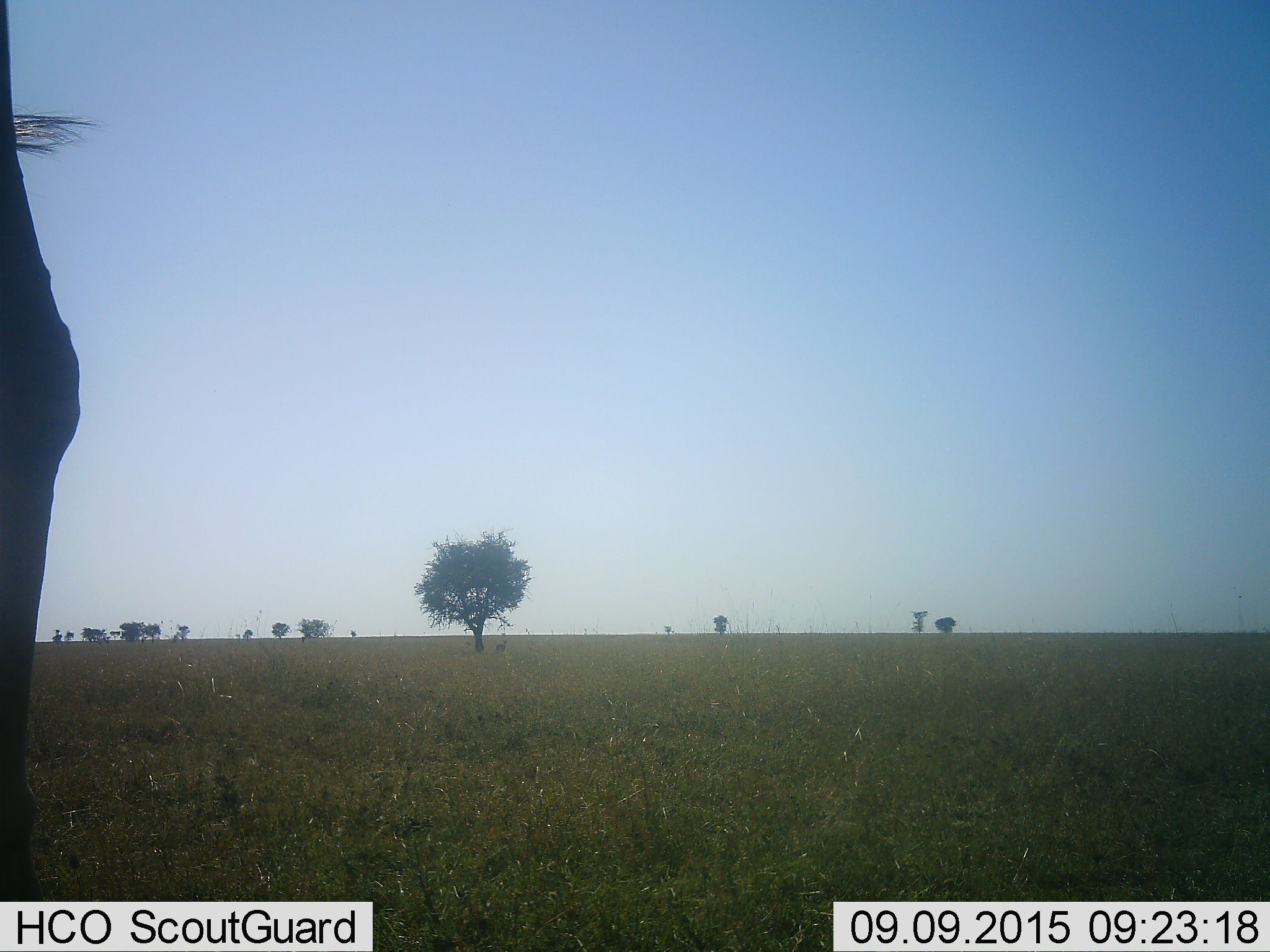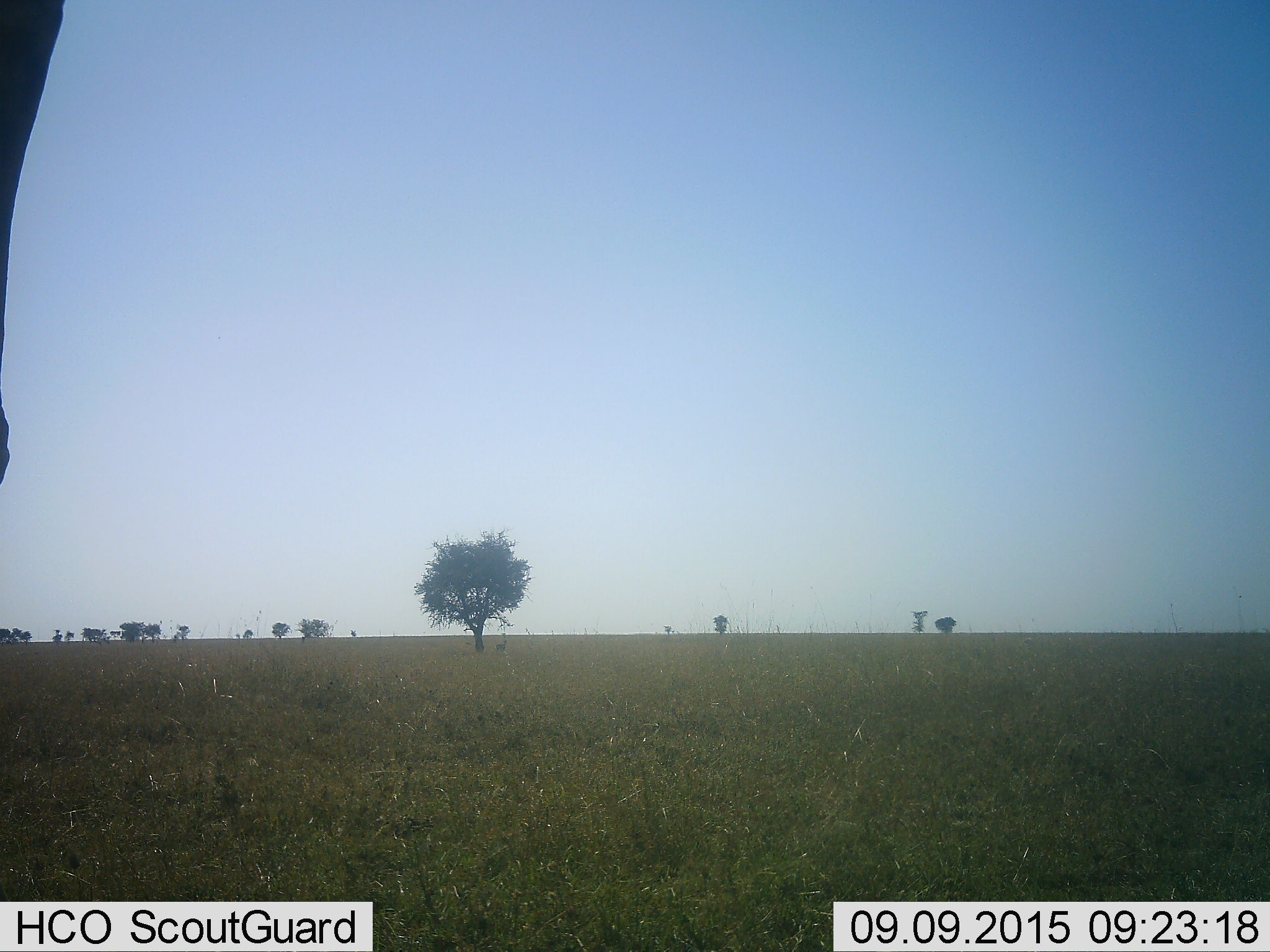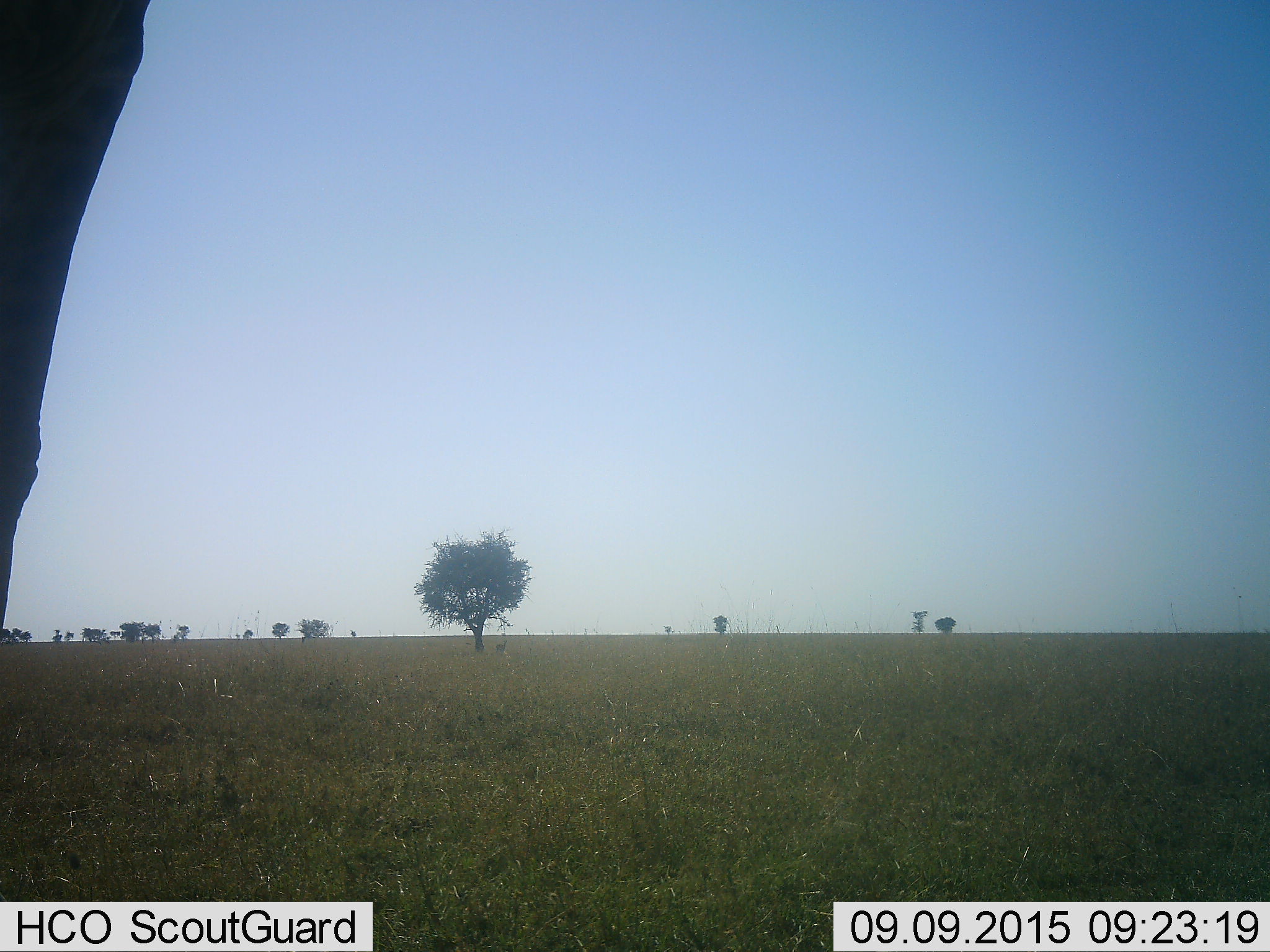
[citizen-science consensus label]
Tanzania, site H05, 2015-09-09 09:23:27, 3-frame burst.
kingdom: Animalia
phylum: Chordata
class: Mammalia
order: Artiodactyla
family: Bovidae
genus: Eudorcas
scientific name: Eudorcas thomsonii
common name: thomson's gazelle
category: gazellethomsons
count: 1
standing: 100%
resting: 0%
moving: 0%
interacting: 0%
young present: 0%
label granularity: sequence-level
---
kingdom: Animalia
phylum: Chordata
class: Mammalia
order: Artiodactyla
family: Giraffidae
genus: Giraffa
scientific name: Giraffa camelopardalis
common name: giraffe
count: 1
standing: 100%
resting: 0%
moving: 0%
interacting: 0%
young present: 0%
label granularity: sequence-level